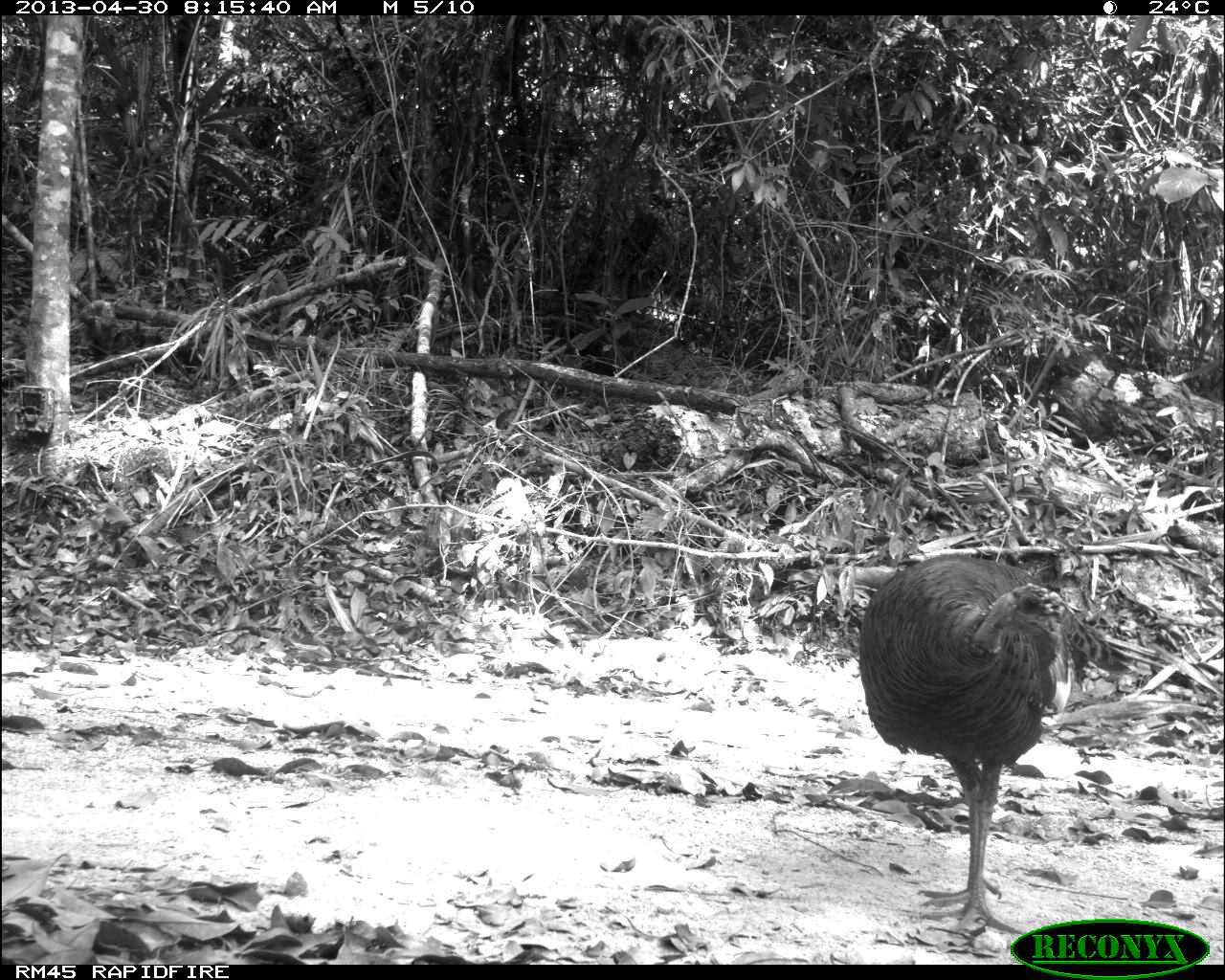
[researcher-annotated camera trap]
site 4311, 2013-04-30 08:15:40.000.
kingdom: Animalia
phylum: Chordata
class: Aves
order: Galliformes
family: Phasianidae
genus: Meleagris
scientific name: Meleagris ocellata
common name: ocellated turkey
Meleagris ocellata (ocellated turkey), count 1, sex female.